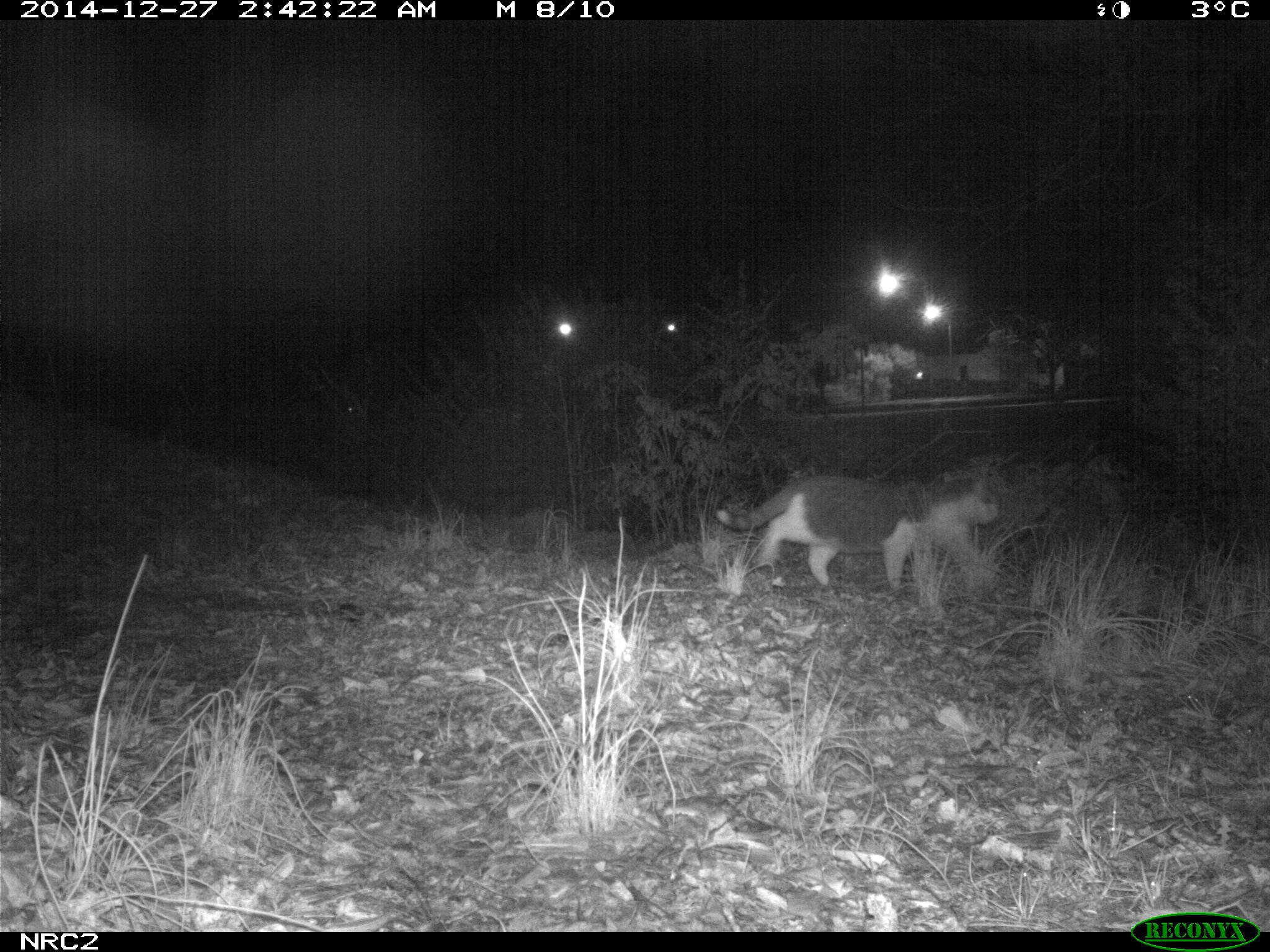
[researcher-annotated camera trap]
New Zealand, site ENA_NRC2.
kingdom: Animalia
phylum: Chordata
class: Mammalia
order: Carnivora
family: Felidae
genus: Felis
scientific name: Felis catus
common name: domestic cat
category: cat